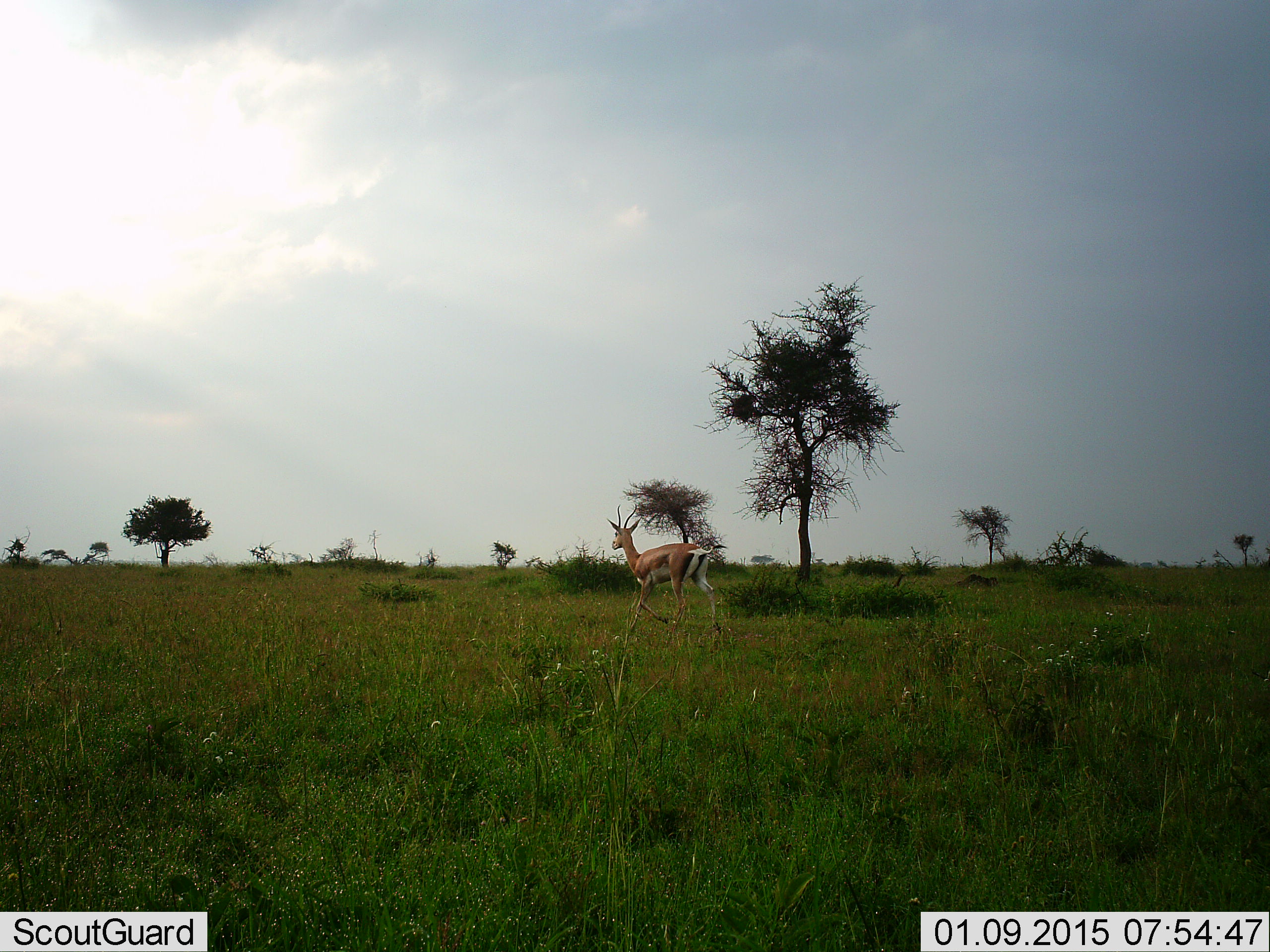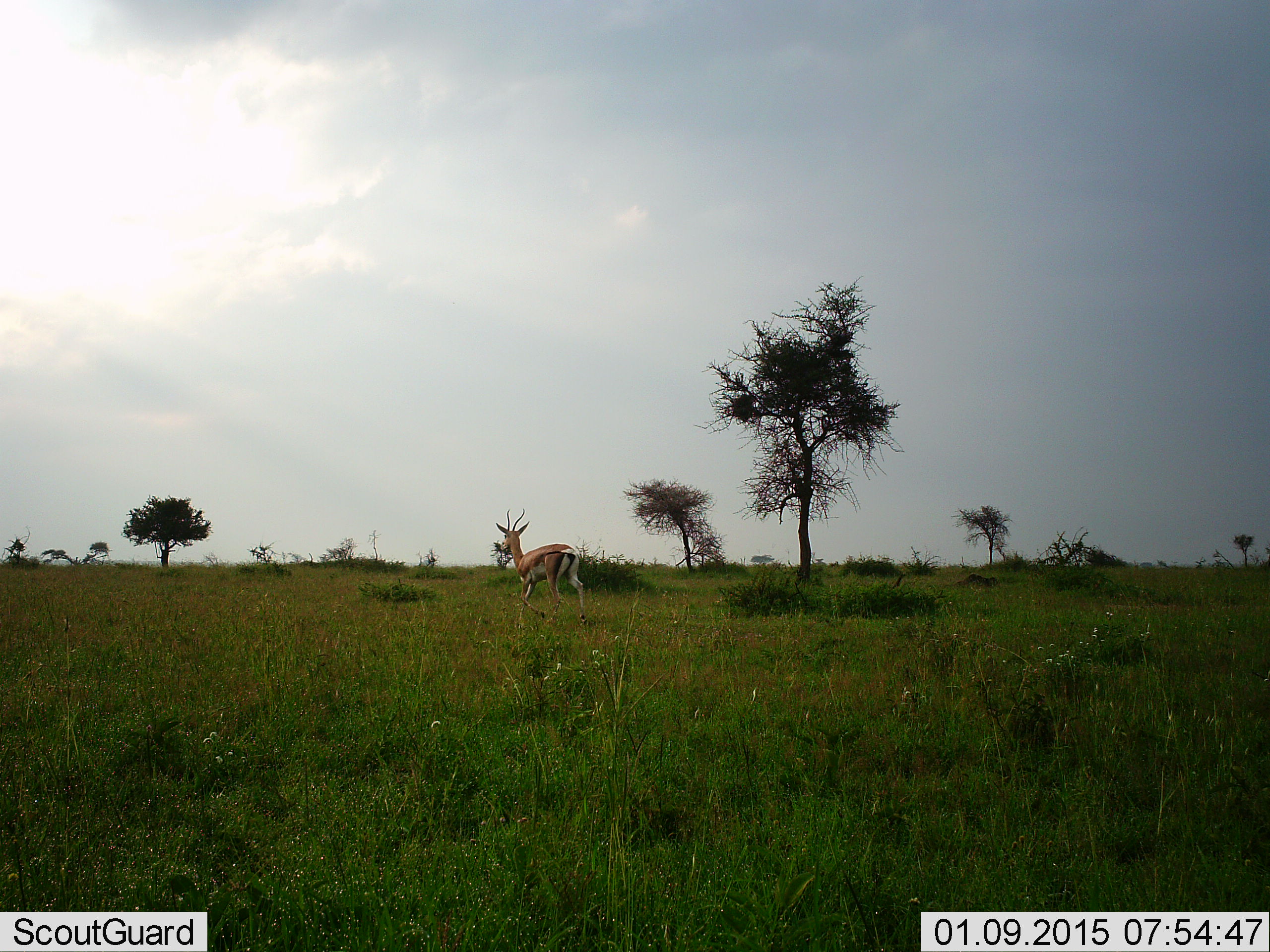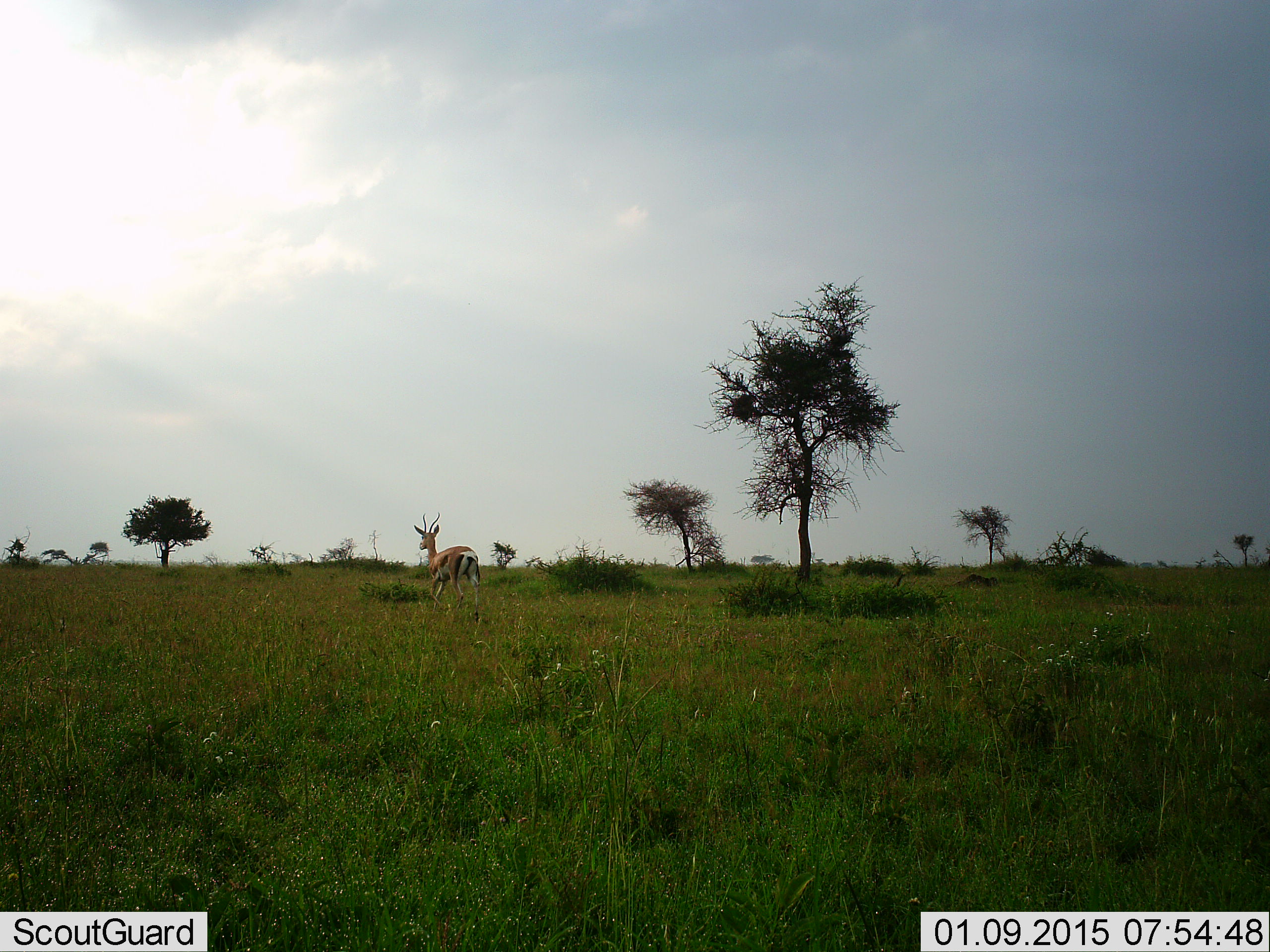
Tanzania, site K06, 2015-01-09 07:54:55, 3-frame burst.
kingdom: Animalia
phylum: Chordata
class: Mammalia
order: Artiodactyla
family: Bovidae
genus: Eudorcas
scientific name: Eudorcas thomsonii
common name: thomson's gazelle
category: gazellethomsons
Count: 1.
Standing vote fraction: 10%.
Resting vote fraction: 0%.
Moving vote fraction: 90%.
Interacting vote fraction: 0%.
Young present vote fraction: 0%.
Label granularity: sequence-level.